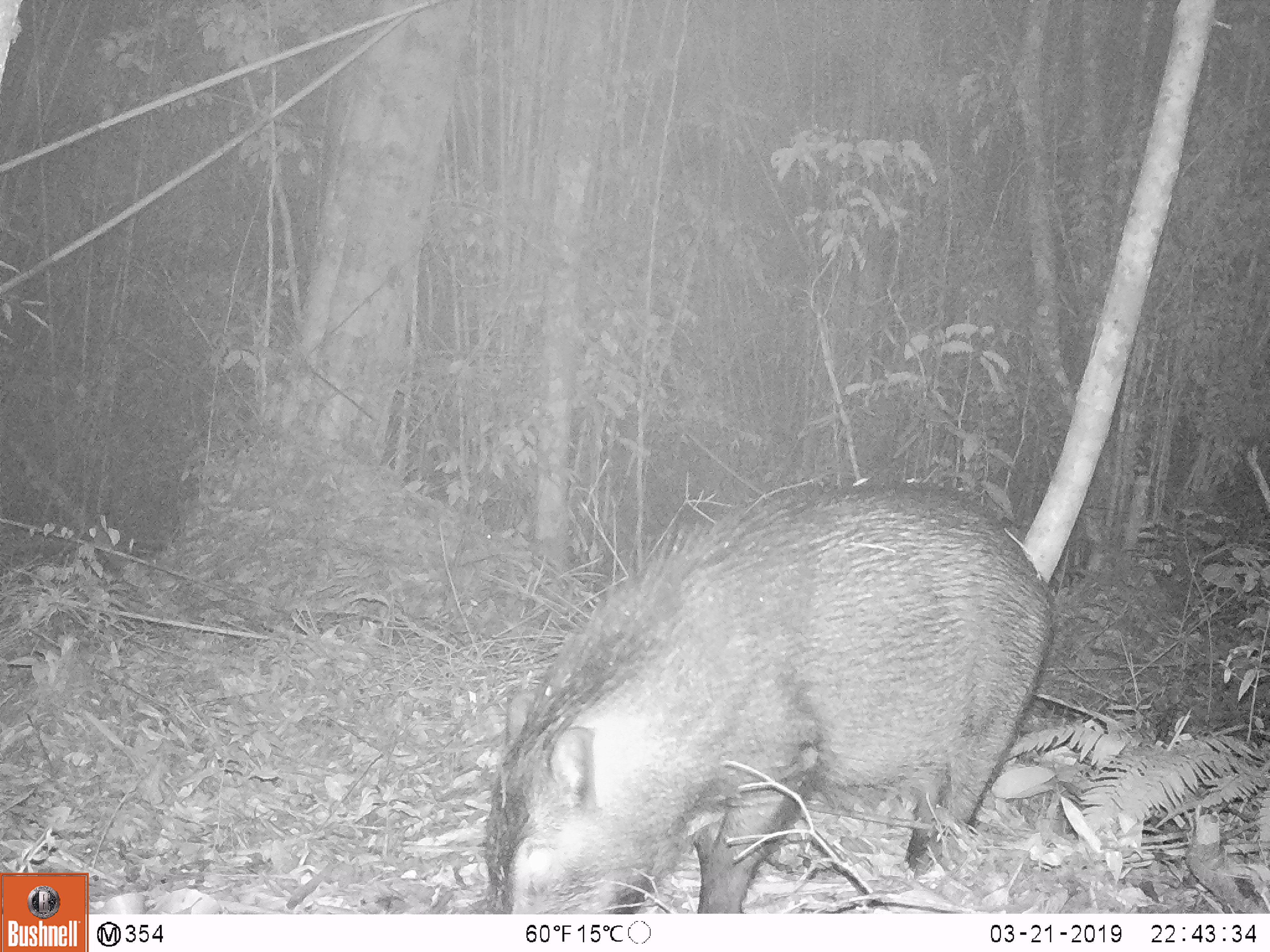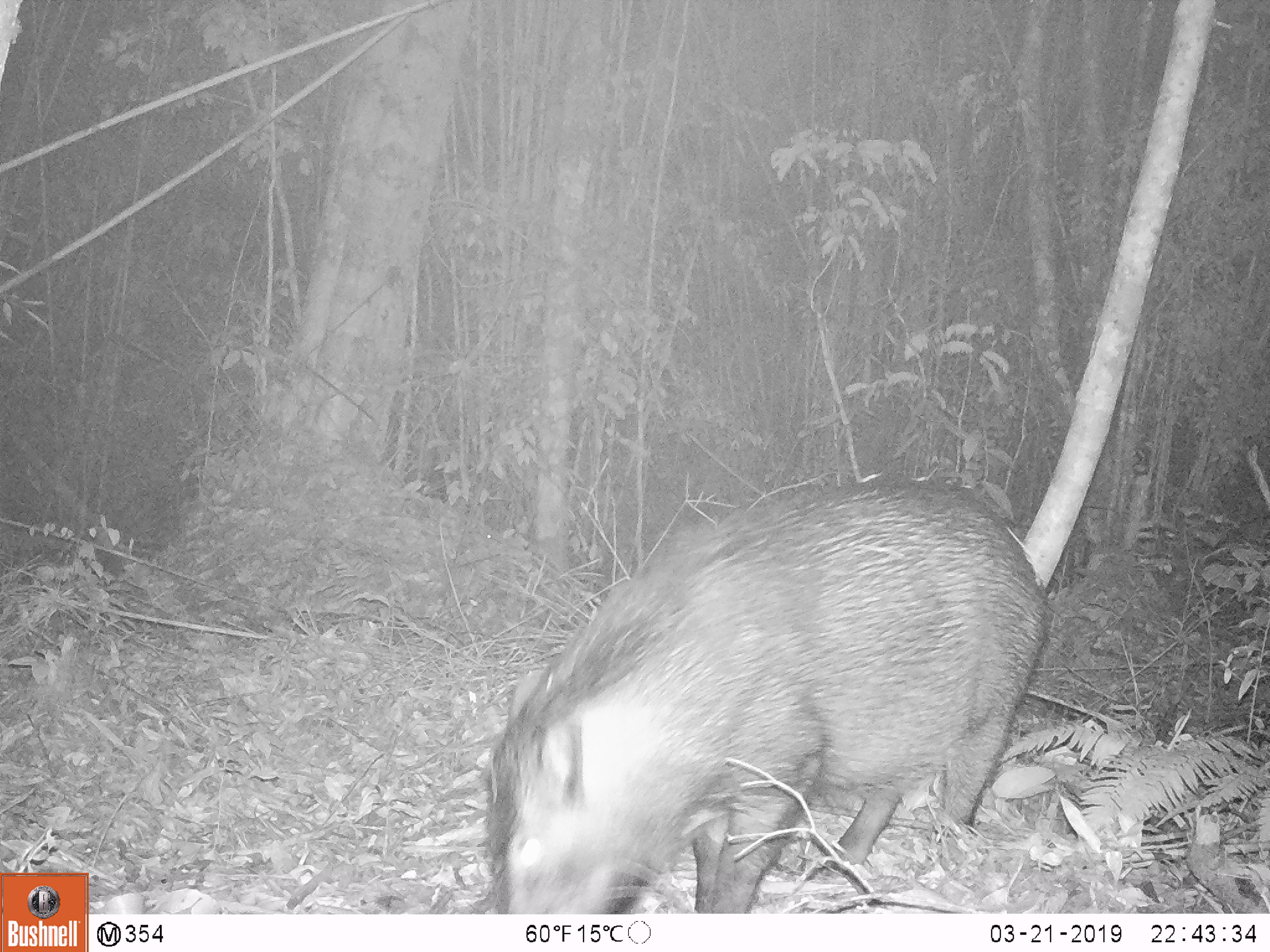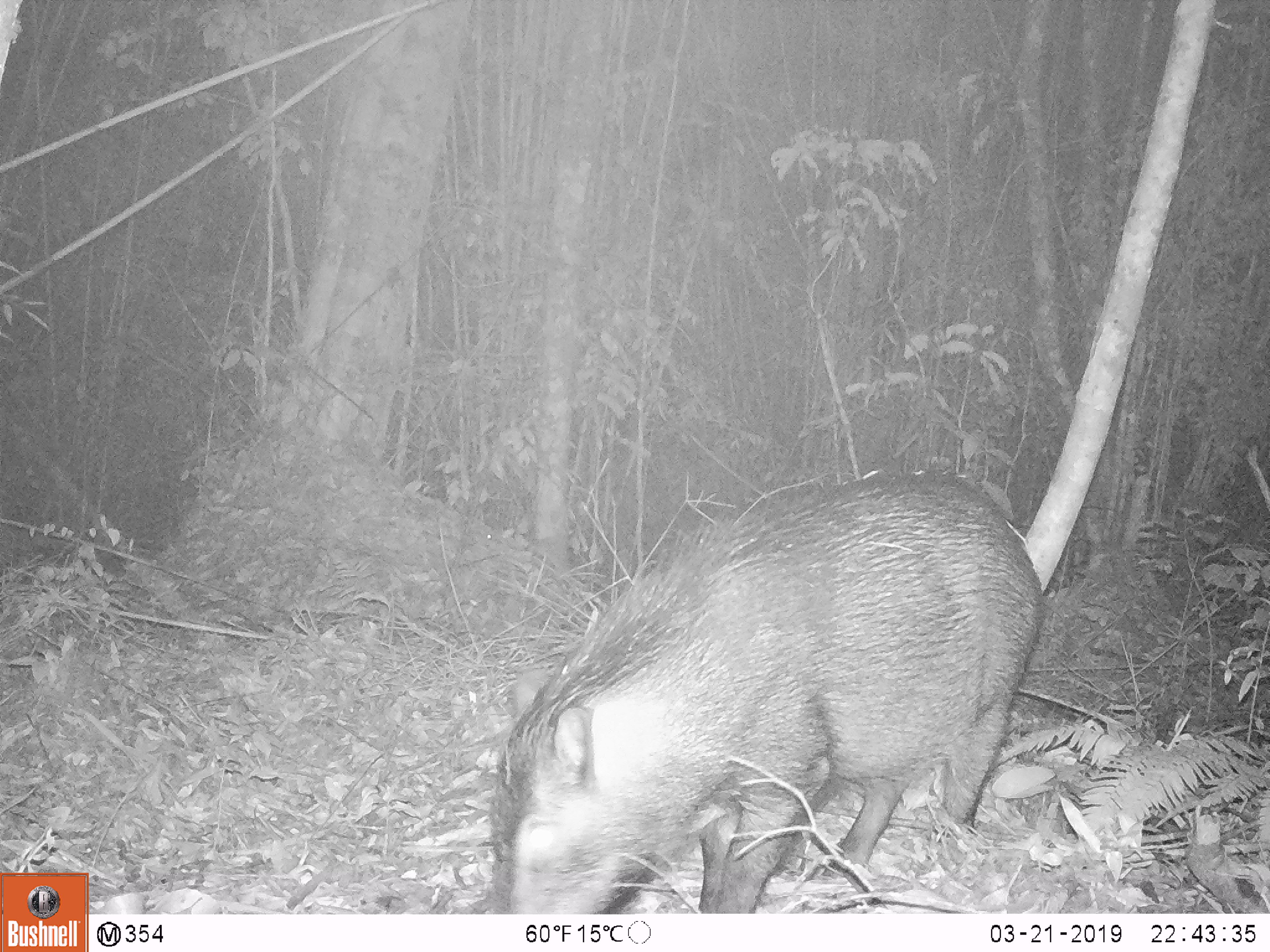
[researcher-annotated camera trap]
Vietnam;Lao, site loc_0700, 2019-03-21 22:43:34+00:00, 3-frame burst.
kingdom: Animalia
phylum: Chordata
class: Mammalia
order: Artiodactyla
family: Suidae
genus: Sus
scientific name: Sus scrofa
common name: eurasian wild pig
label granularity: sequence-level